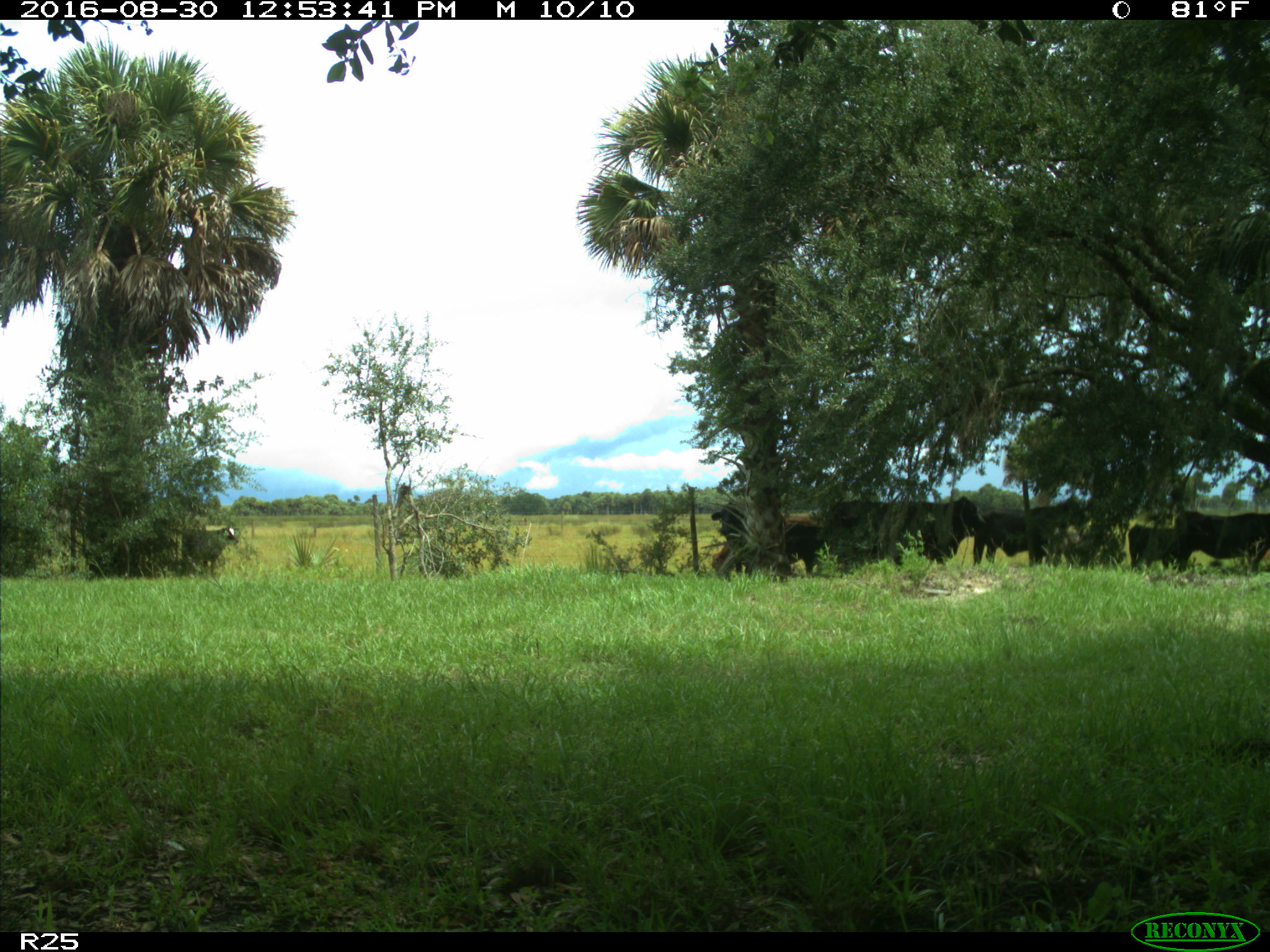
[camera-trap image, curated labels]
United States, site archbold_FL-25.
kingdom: Animalia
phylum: Chordata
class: Mammalia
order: Artiodactyla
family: Bovidae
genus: Bos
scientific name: Bos taurus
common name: domestic cow